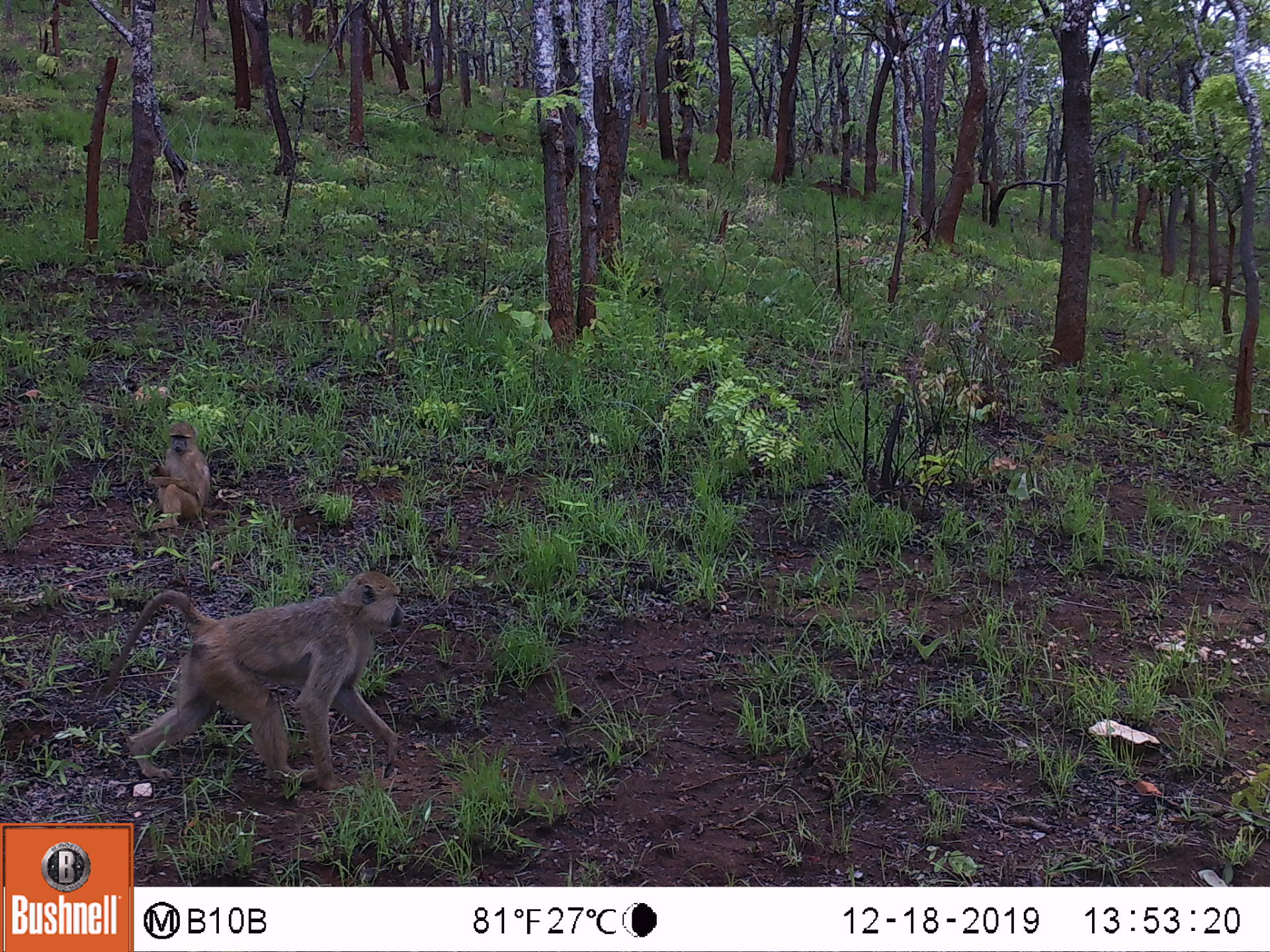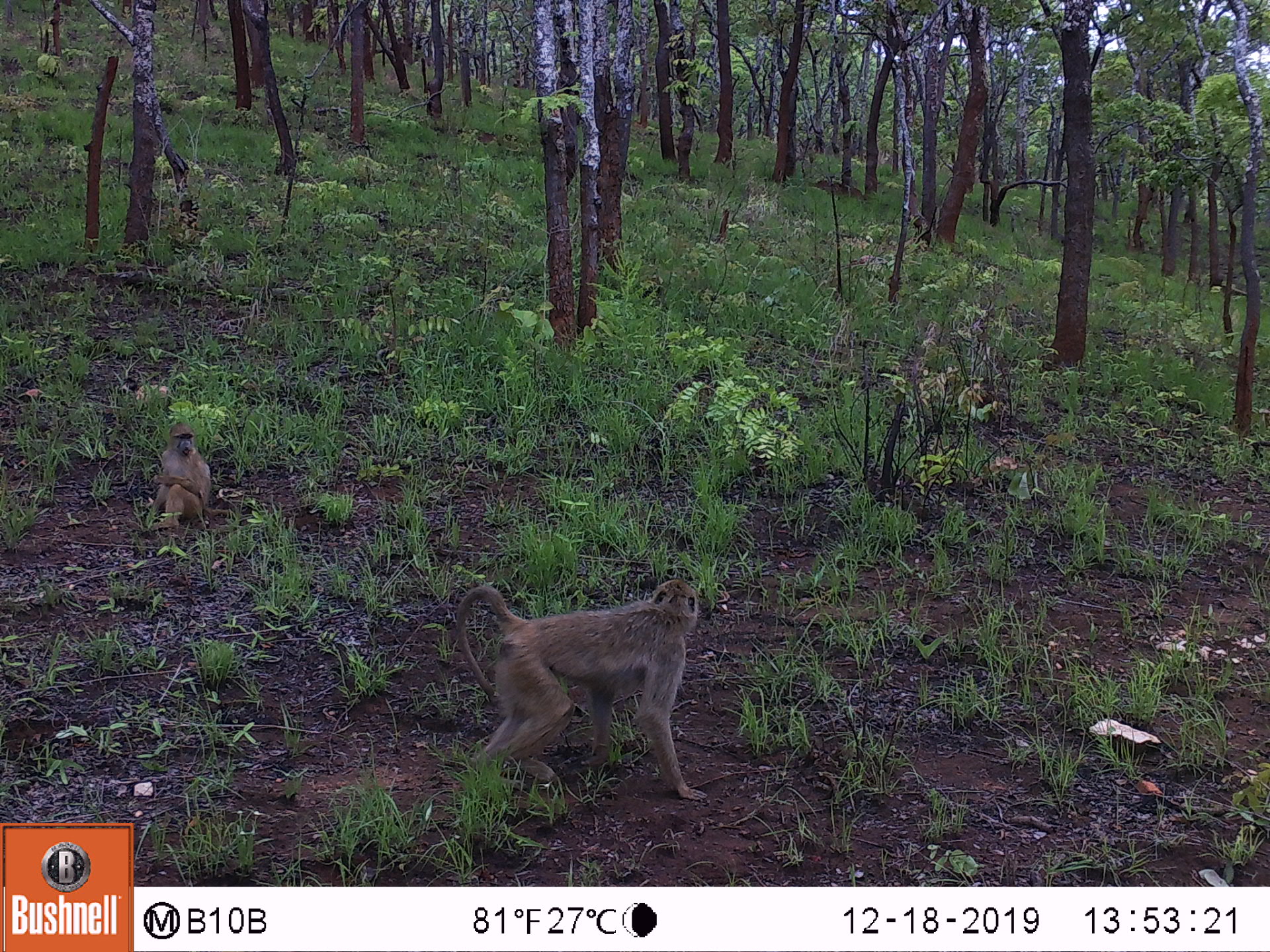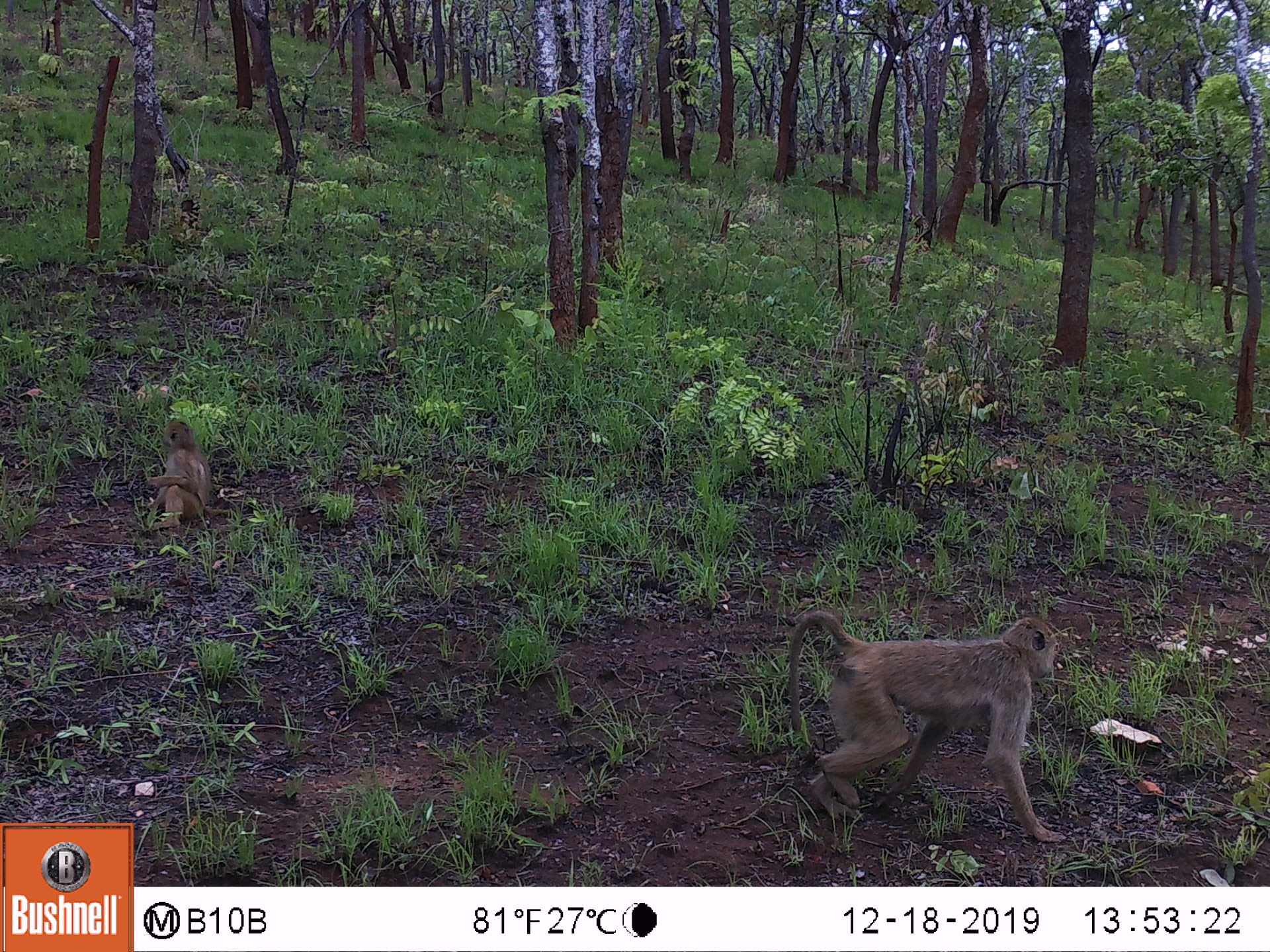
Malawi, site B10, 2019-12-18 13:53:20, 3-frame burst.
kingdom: Animalia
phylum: Chordata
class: Mammalia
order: Primates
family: Cercopithecidae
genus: Papio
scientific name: Papio cynocephalus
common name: yellow baboon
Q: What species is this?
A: Yellow baboon (Papio cynocephalus).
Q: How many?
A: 2.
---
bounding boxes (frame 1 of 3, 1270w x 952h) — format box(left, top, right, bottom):
yellow baboon: box(125, 570, 405, 772); box(148, 422, 211, 530)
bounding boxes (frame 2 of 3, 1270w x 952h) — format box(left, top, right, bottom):
yellow baboon: box(447, 565, 703, 806); box(143, 417, 214, 542)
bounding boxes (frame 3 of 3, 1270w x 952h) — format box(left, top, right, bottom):
yellow baboon: box(786, 609, 1061, 845); box(142, 411, 211, 540)